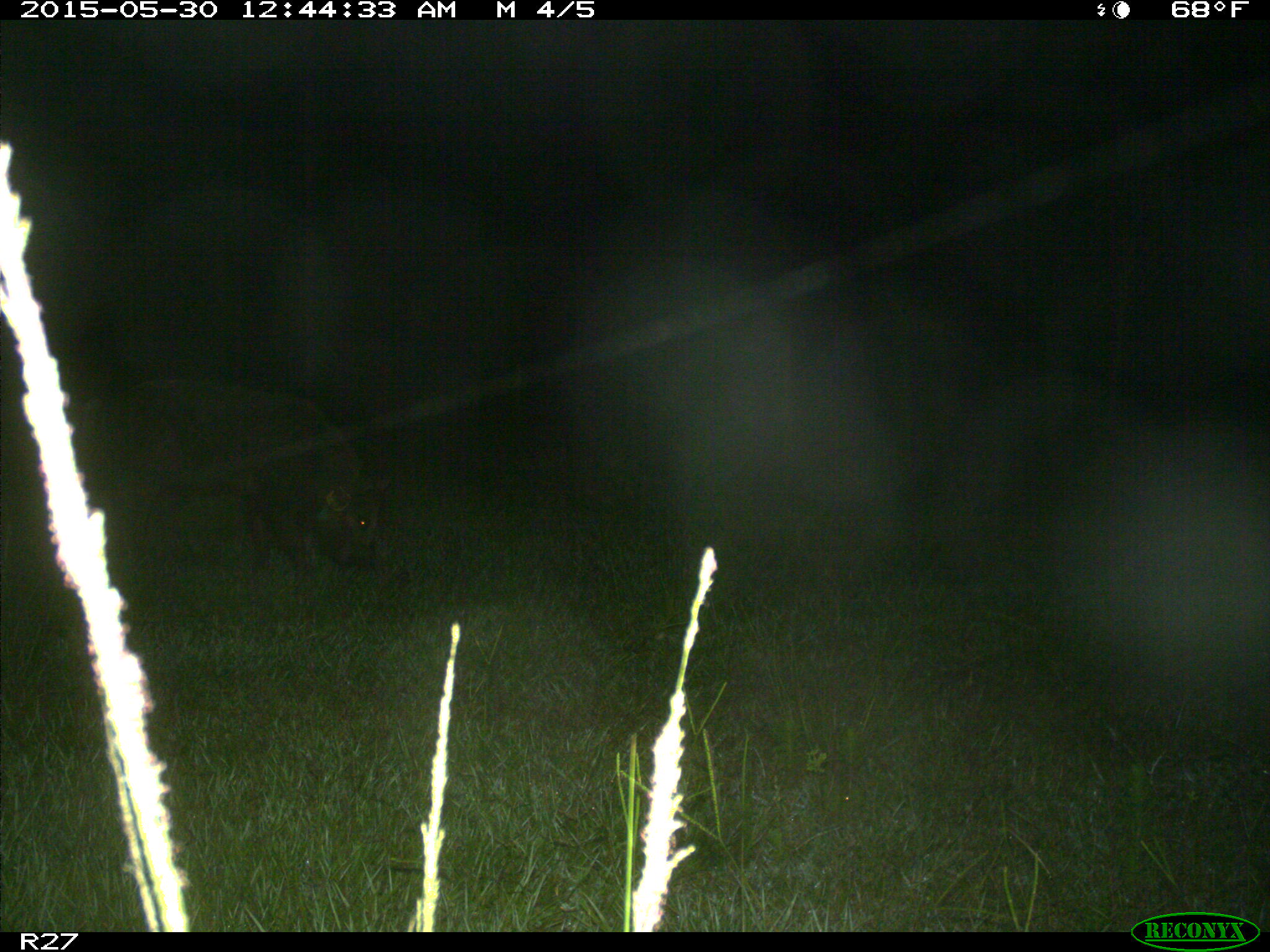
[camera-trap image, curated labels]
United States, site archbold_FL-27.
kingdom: Animalia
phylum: Chordata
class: Mammalia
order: Artiodactyla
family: Suidae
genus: Sus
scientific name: Sus scrofa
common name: wild boar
Sus scrofa (wild boar).